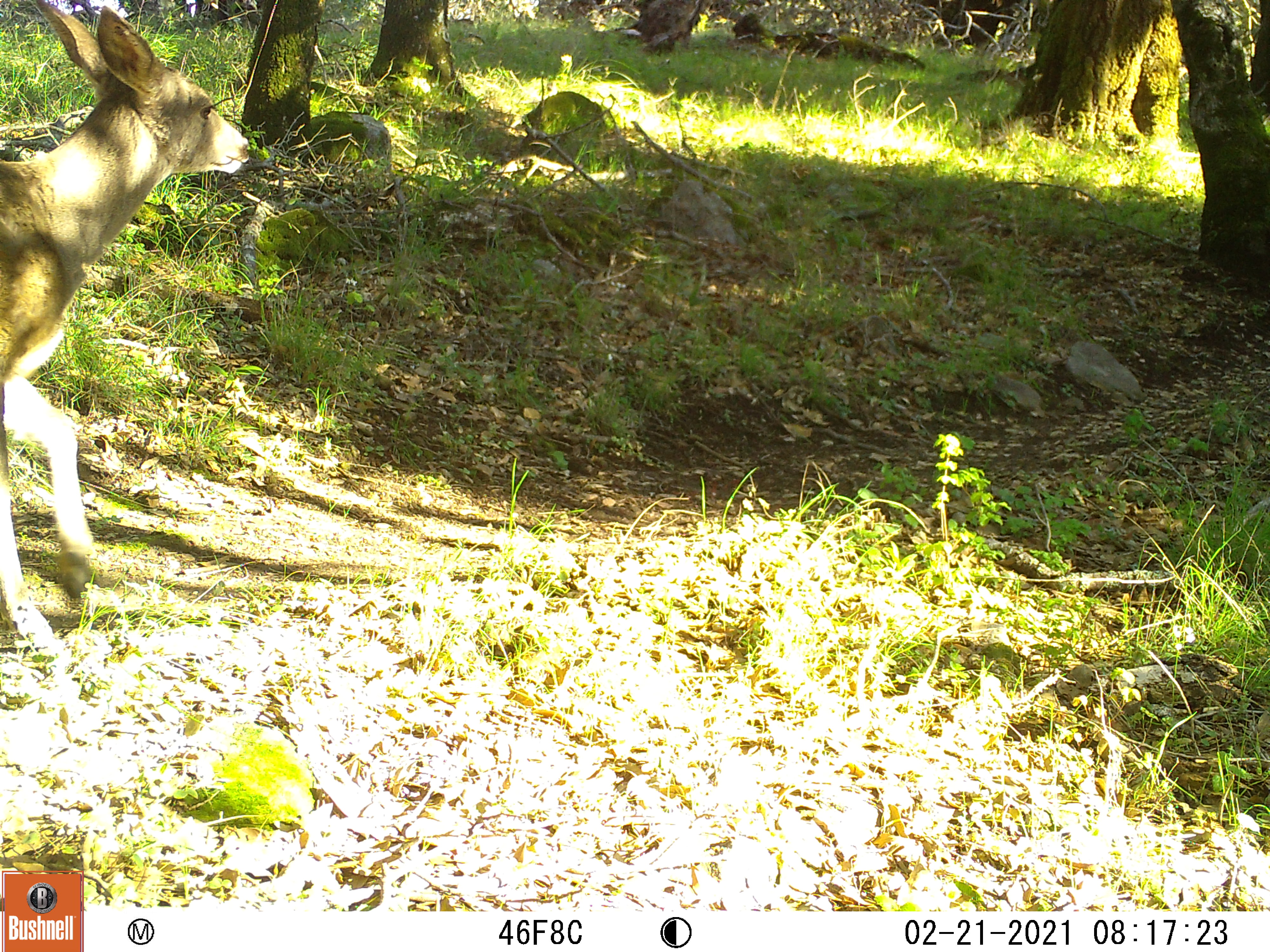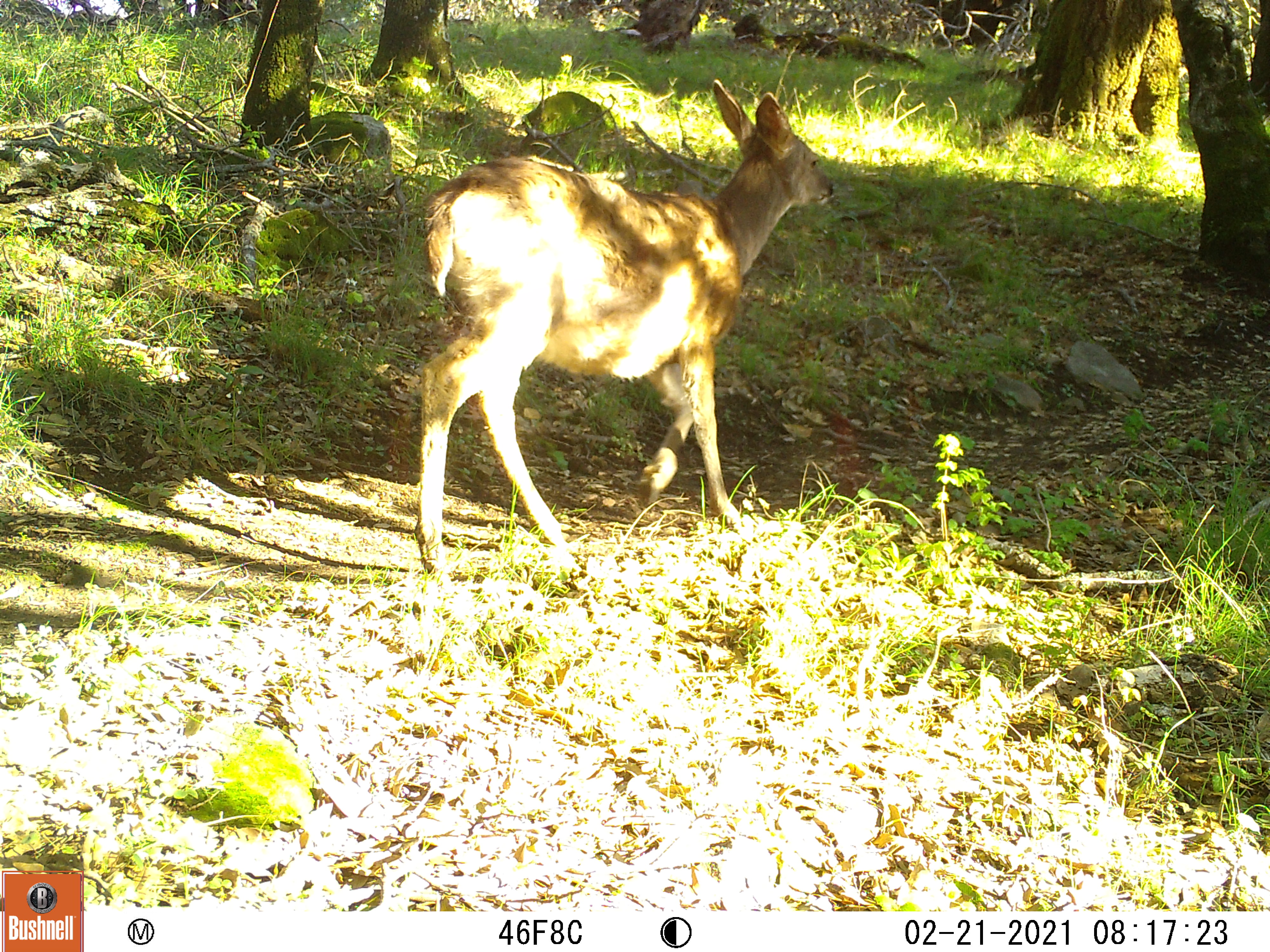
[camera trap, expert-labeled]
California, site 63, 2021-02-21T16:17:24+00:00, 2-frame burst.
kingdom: Animalia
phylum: Chordata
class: Mammalia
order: Artiodactyla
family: Cervidae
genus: Odocoileus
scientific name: Odocoileus hemionus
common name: mule deer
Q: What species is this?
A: Mule deer (Odocoileus hemionus).